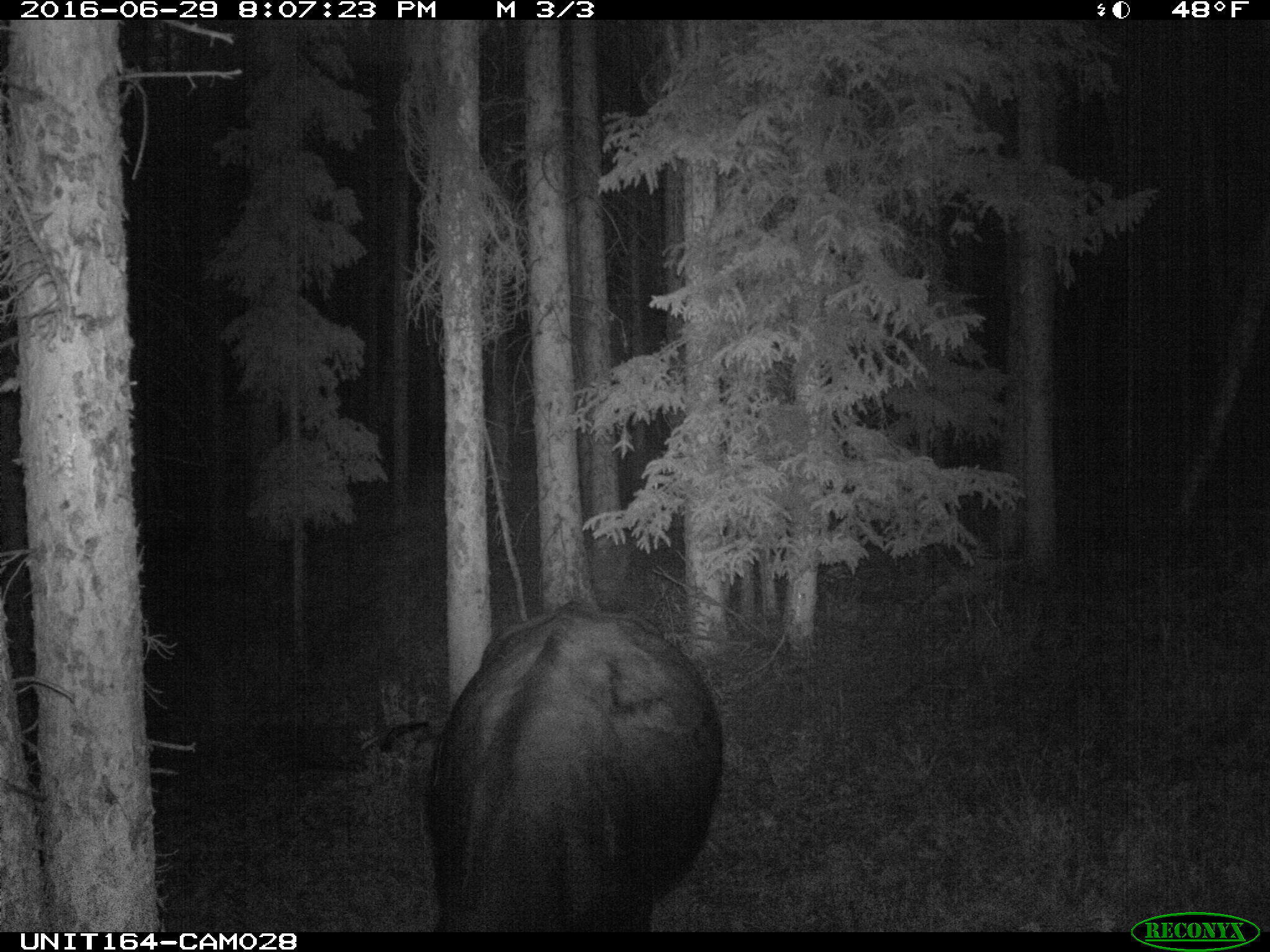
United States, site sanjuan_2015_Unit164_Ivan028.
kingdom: Animalia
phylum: Chordata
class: Mammalia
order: Artiodactyla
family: Bovidae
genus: Bos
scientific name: Bos taurus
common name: domestic cow